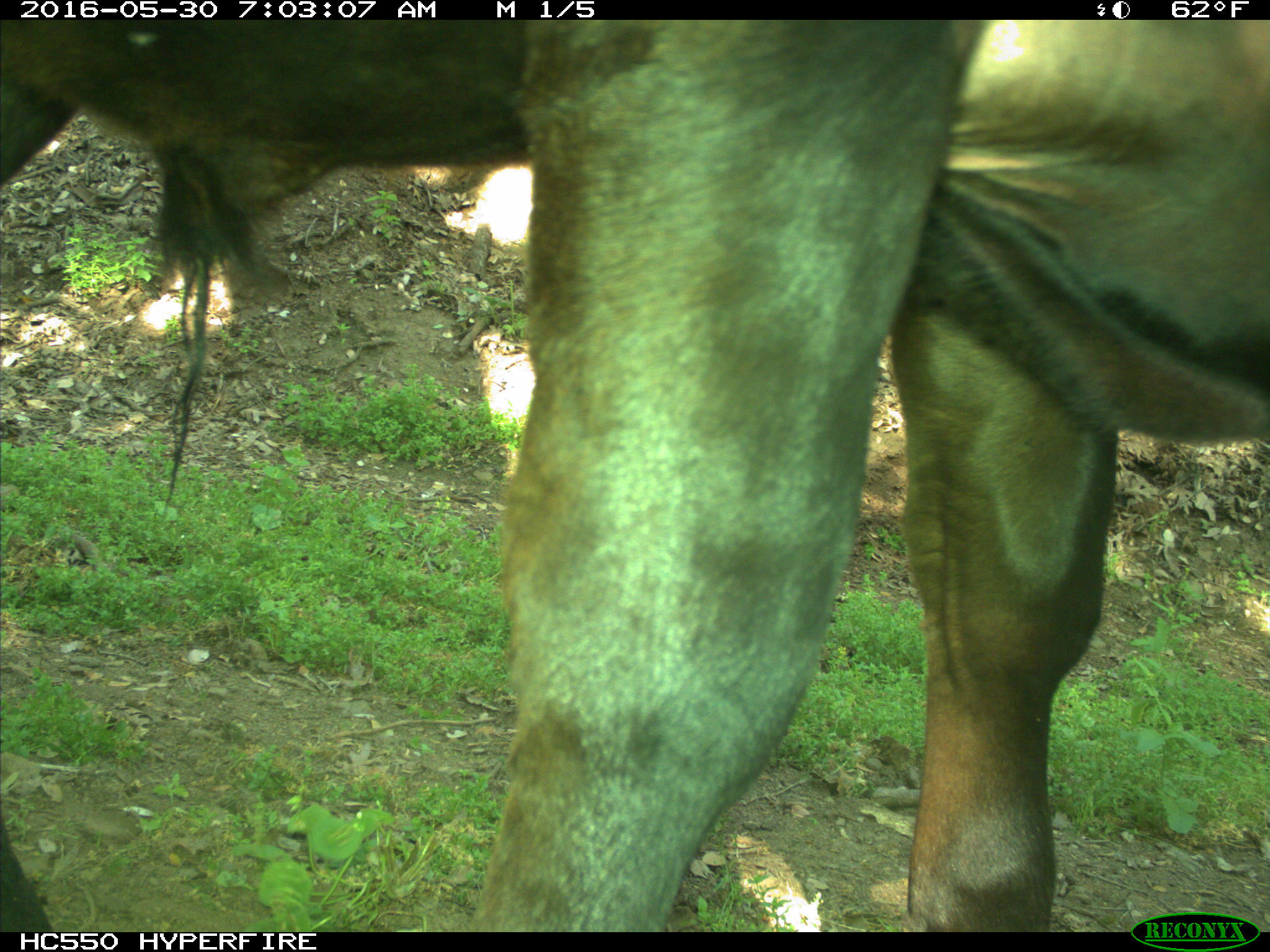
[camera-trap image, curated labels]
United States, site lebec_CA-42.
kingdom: Animalia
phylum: Chordata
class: Mammalia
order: Artiodactyla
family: Bovidae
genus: Bos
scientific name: Bos taurus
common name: domestic cow